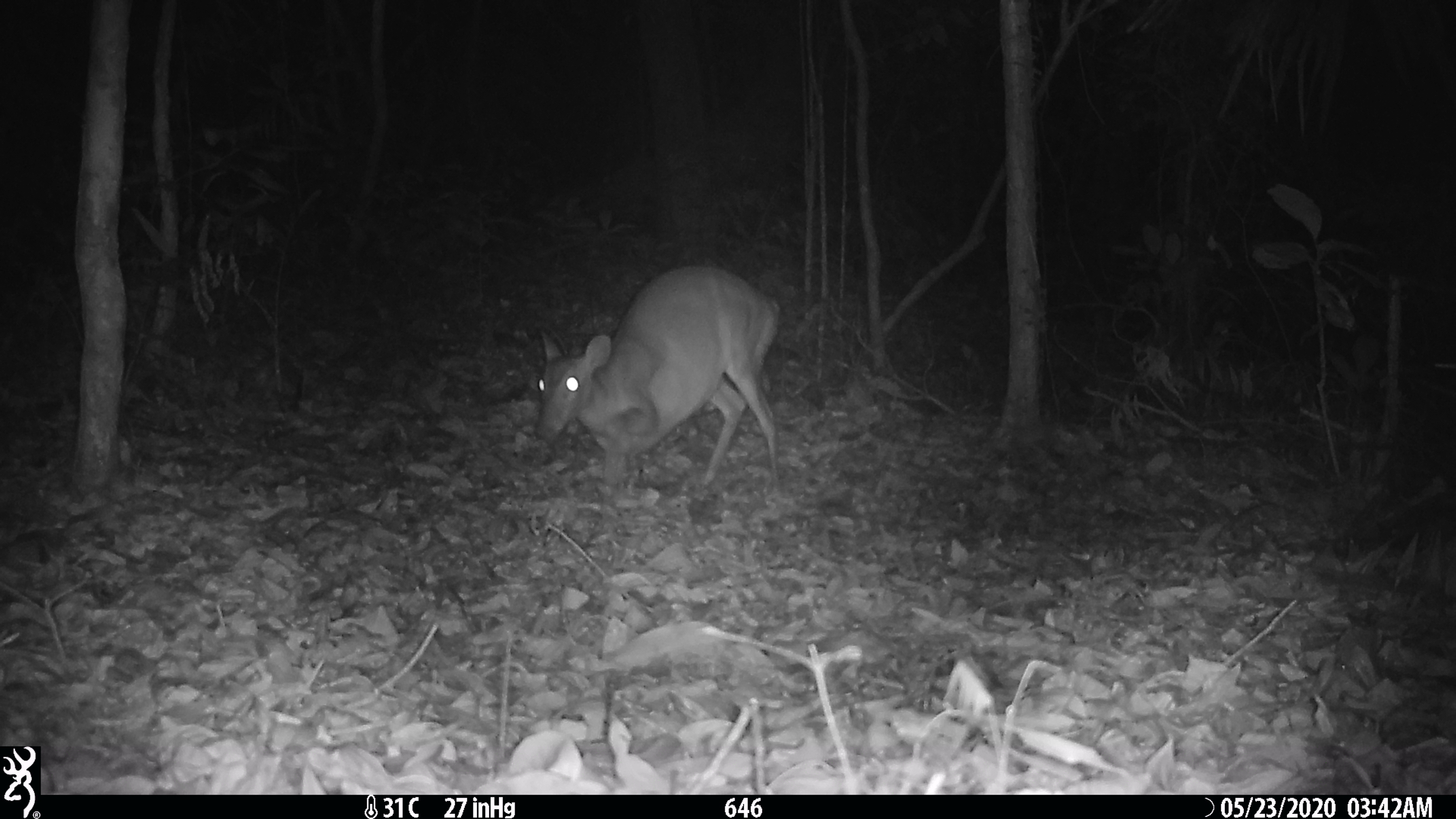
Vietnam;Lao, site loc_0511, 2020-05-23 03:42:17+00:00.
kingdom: Animalia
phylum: Chordata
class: Mammalia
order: Artiodactyla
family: Cervidae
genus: Muntiacus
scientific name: Muntiacus vuquangensis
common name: large-antlered muntjac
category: large antlered muntjac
Large antlered muntjac (large-antlered muntjac) (Muntiacus vuquangensis). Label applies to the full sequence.